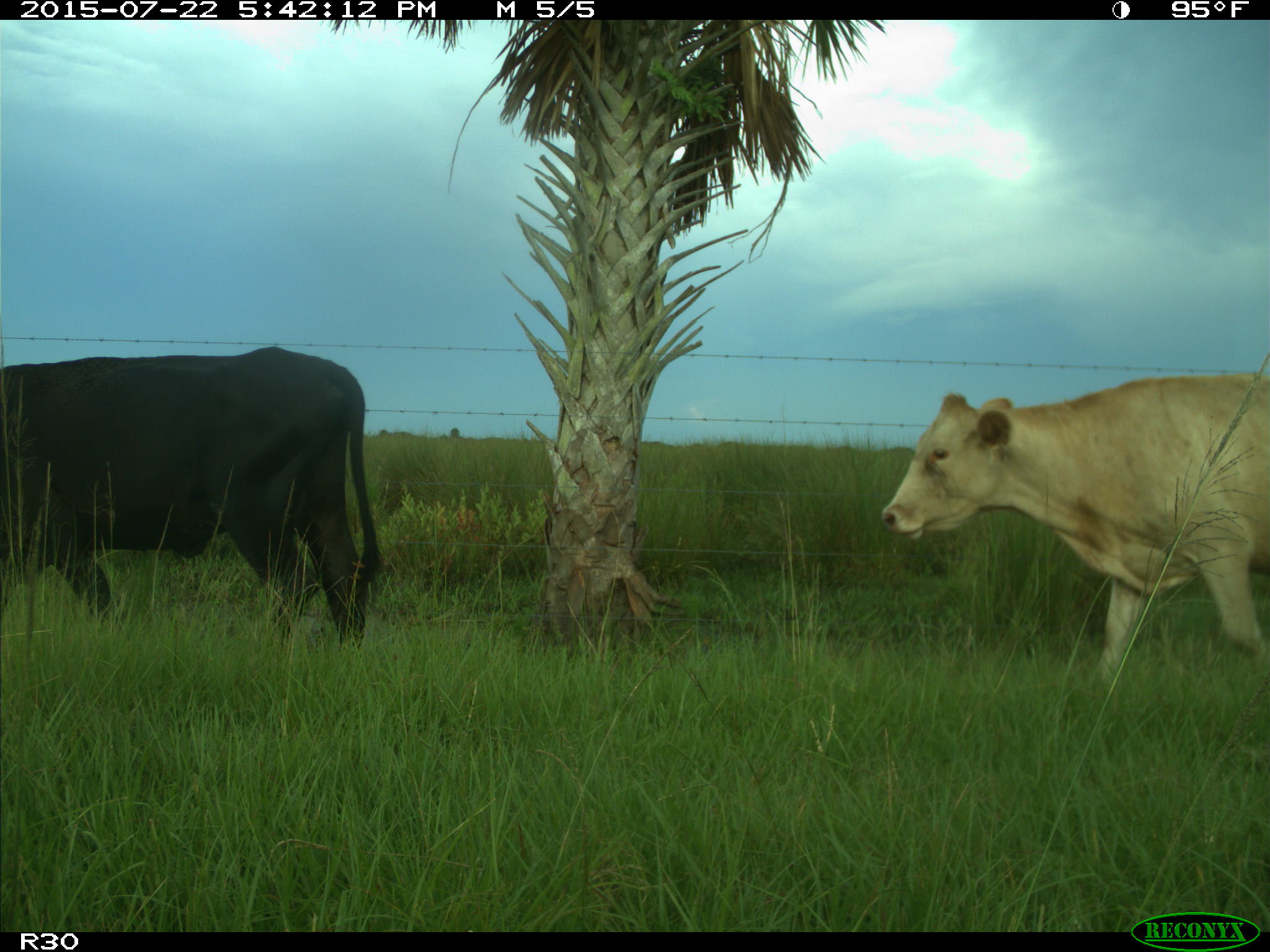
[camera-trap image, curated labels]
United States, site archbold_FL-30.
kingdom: Animalia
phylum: Chordata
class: Mammalia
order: Artiodactyla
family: Bovidae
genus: Bos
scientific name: Bos taurus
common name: domestic cow